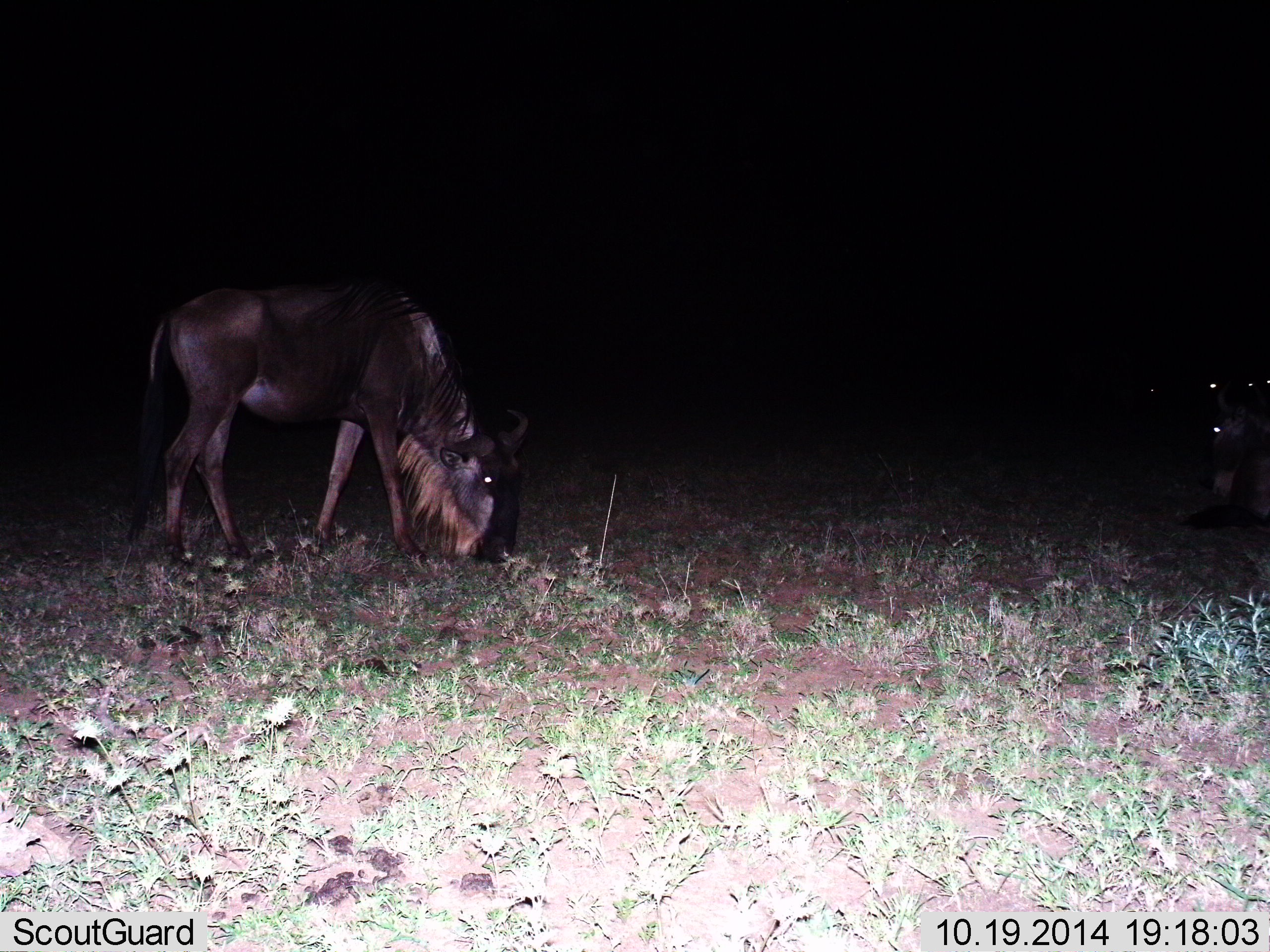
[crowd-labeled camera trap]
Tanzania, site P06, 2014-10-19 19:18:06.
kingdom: Animalia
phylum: Chordata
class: Mammalia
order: Artiodactyla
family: Bovidae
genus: Connochaetes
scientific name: Connochaetes taurinus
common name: blue wildebeest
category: wildebeest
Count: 1.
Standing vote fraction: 30%.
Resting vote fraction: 0%.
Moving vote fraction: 10%.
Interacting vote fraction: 0%.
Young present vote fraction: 0%.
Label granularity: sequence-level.